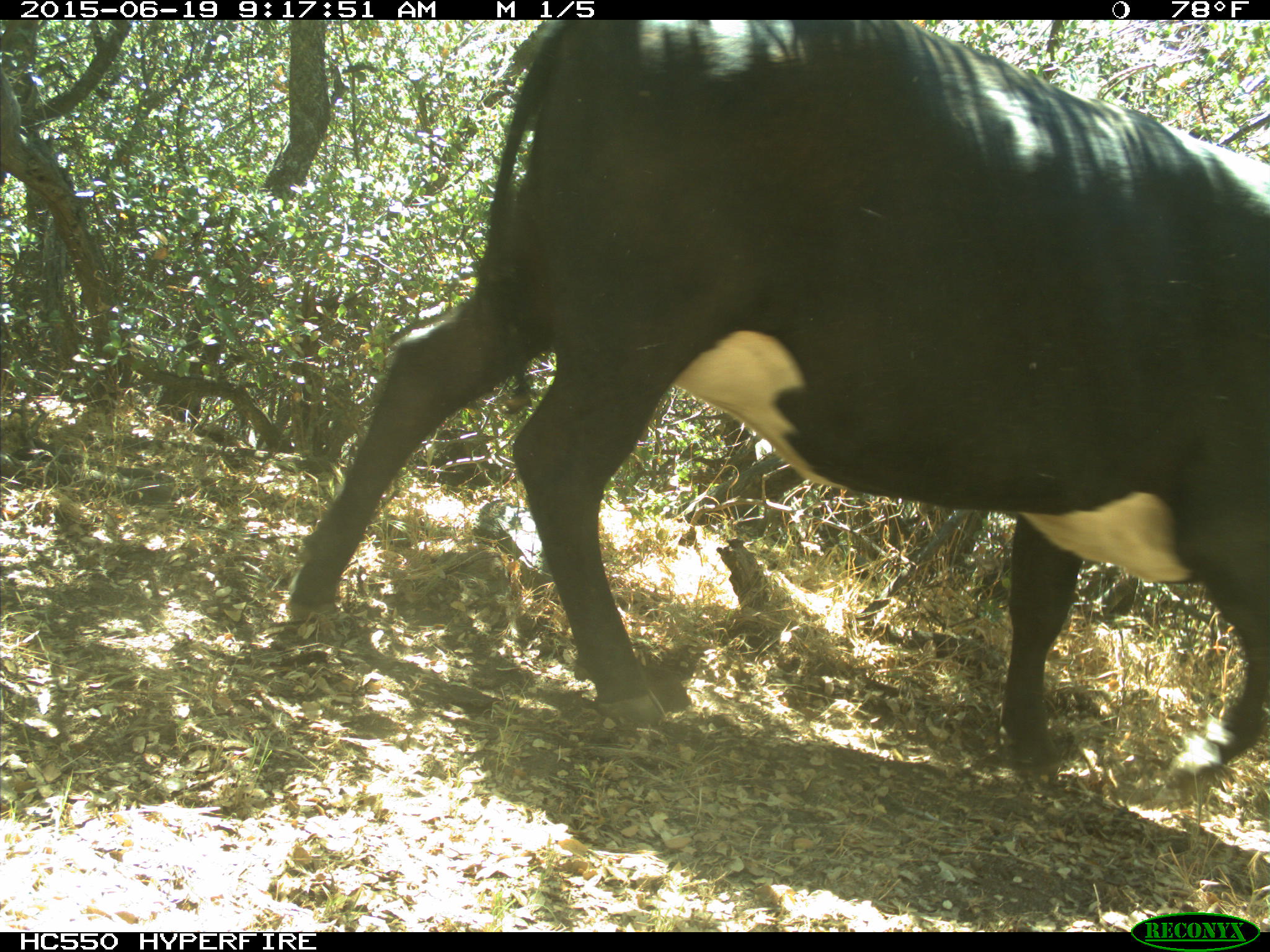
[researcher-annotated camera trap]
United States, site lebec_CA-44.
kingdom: Animalia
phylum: Chordata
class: Mammalia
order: Artiodactyla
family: Bovidae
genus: Bos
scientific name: Bos taurus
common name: domestic cow